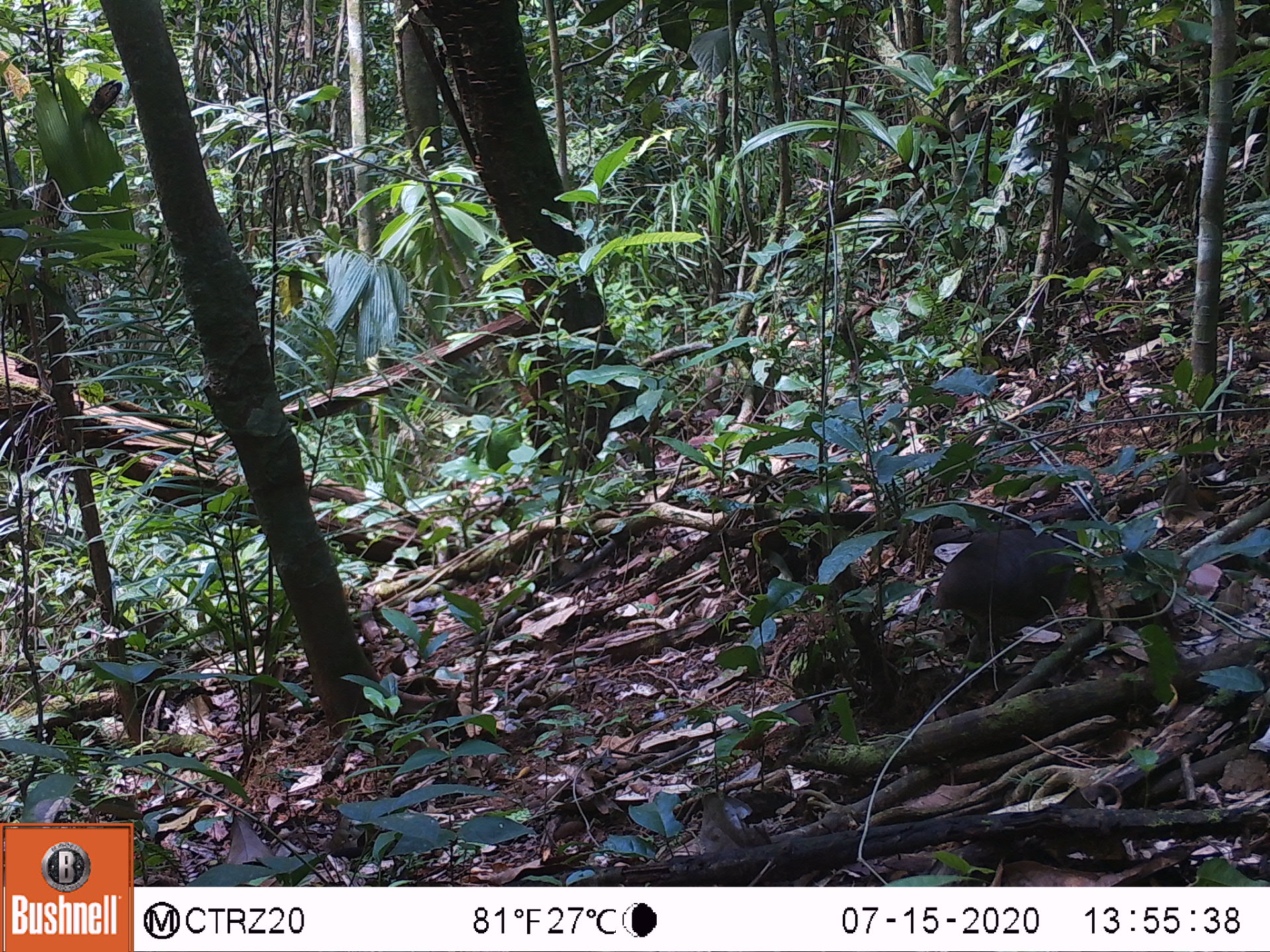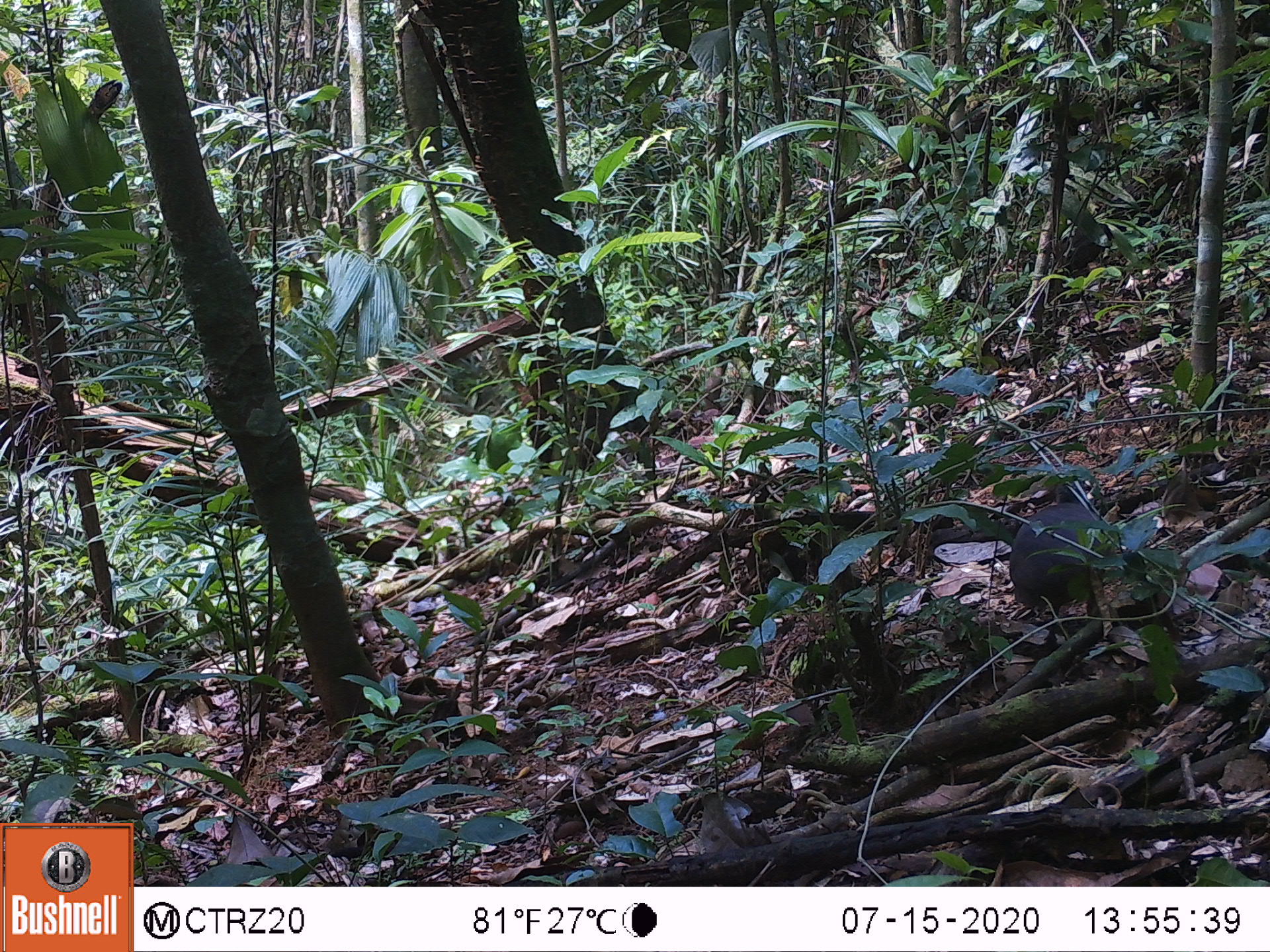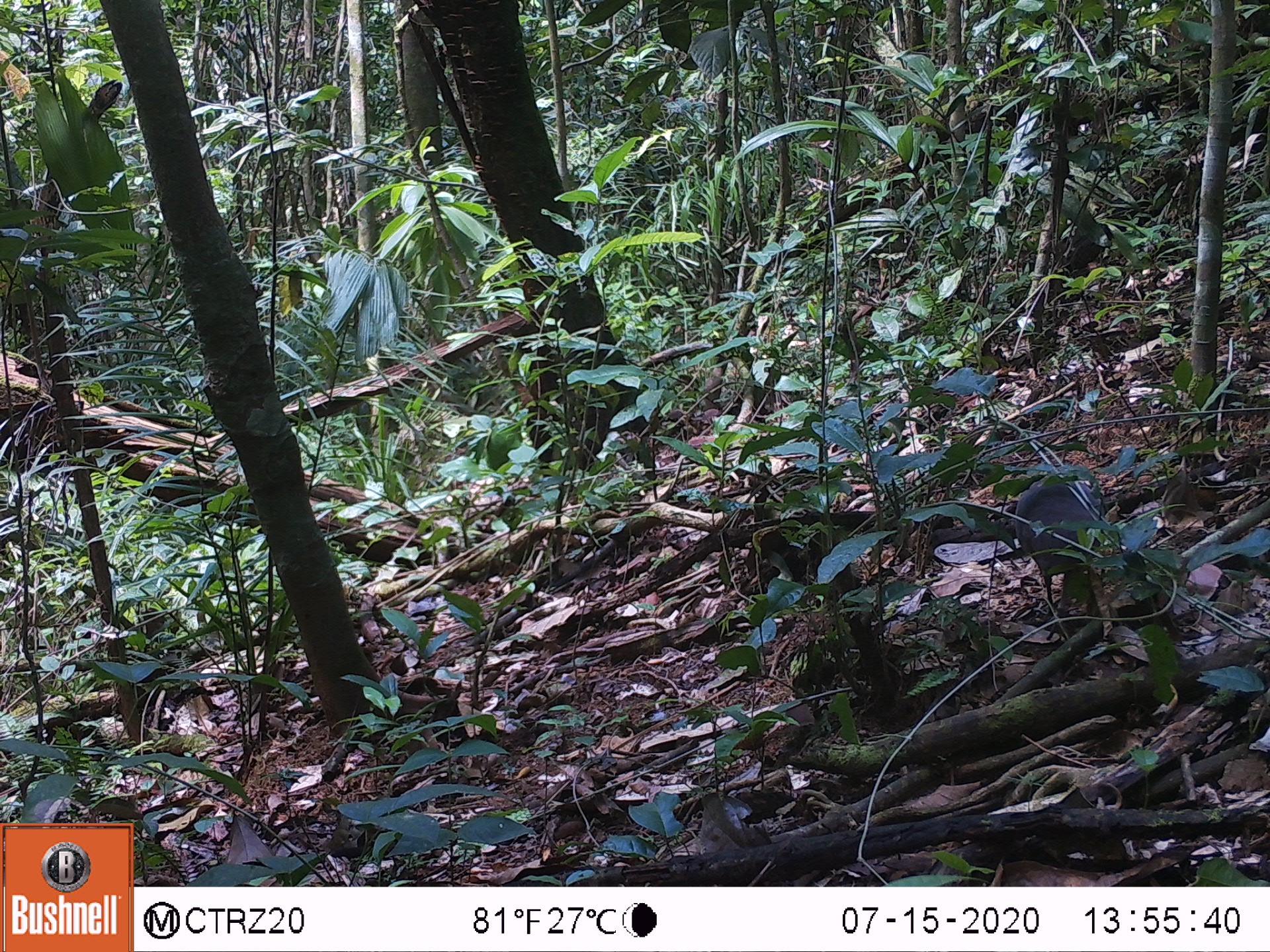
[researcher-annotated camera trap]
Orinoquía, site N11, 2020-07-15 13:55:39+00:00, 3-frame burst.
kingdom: Animalia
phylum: Chordata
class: Aves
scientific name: Aves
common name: bird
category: unknown bird